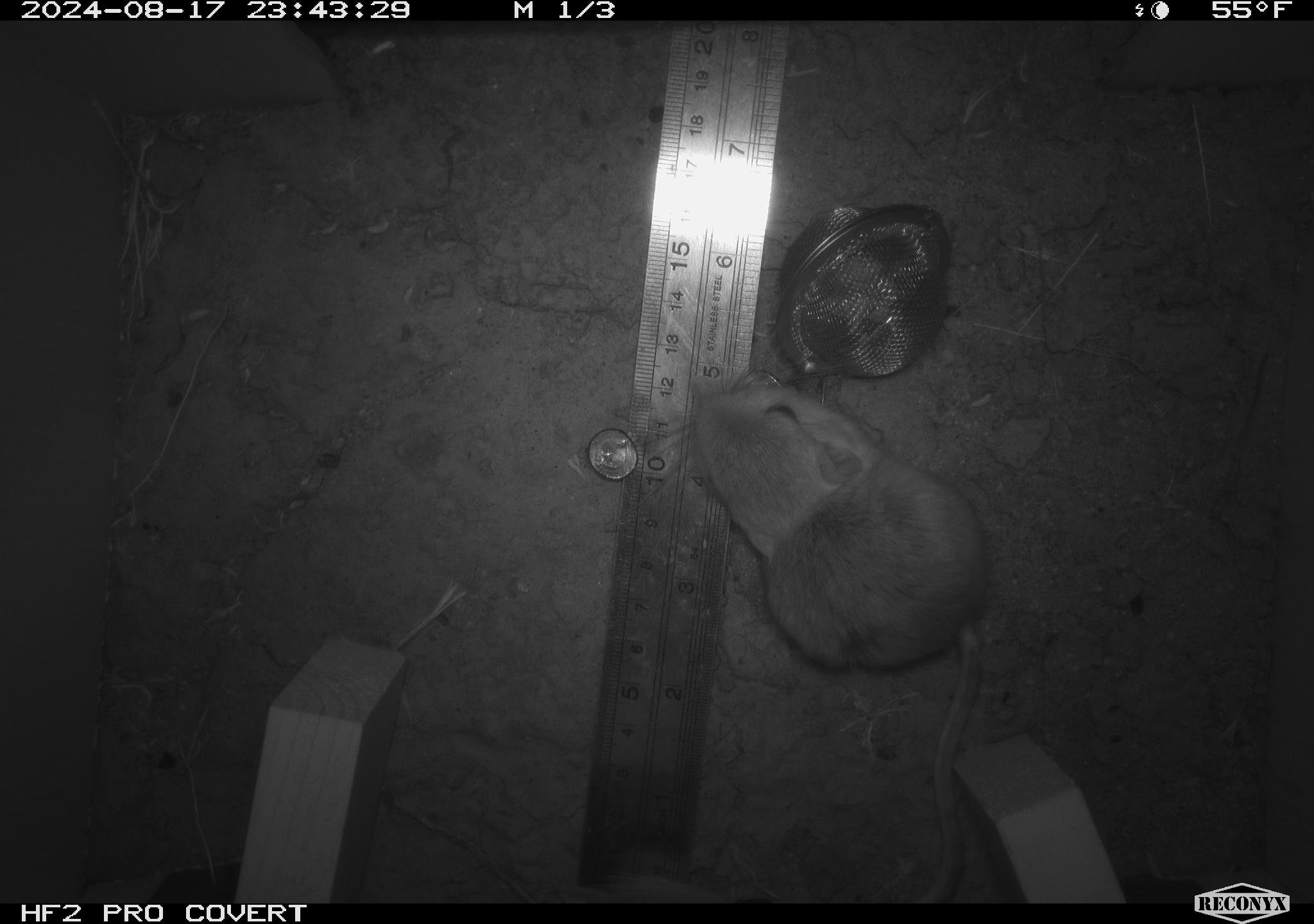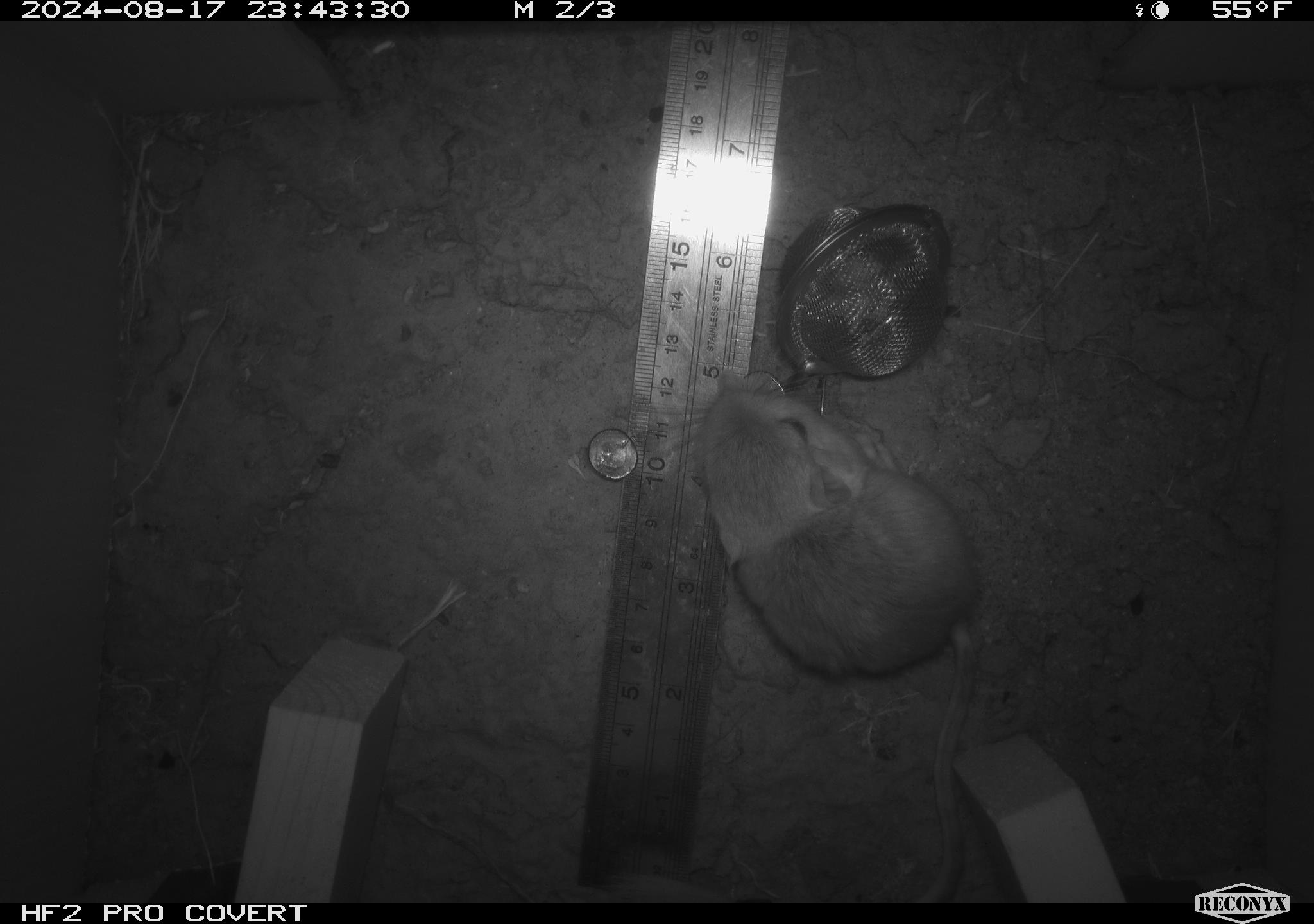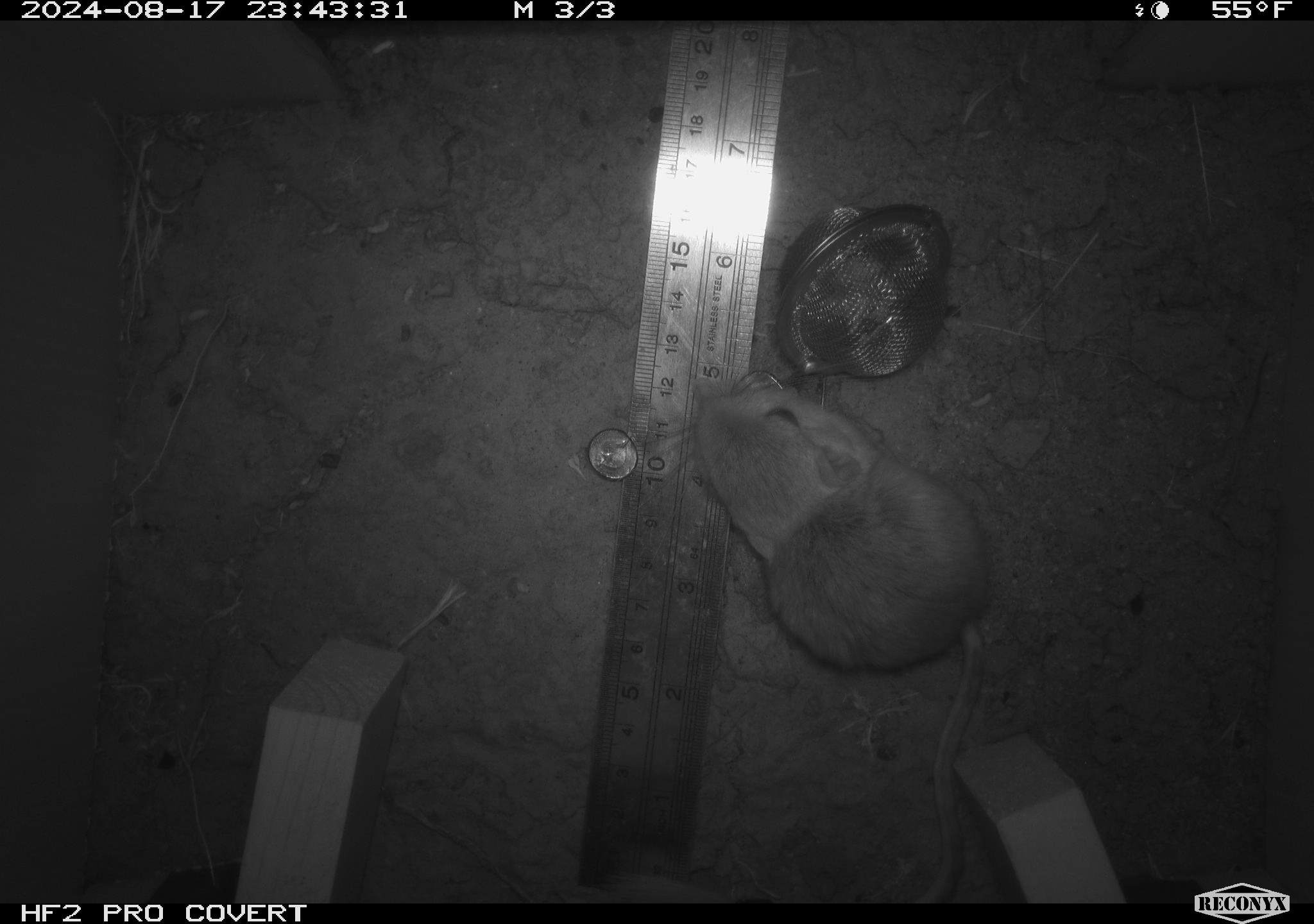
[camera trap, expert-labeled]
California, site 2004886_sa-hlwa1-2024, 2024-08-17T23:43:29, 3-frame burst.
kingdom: Animalia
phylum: Chordata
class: Mammalia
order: Rodentia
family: Heteromyidae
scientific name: Heteromyidae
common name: kangaroo rats and pocket mice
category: heteromyidae family